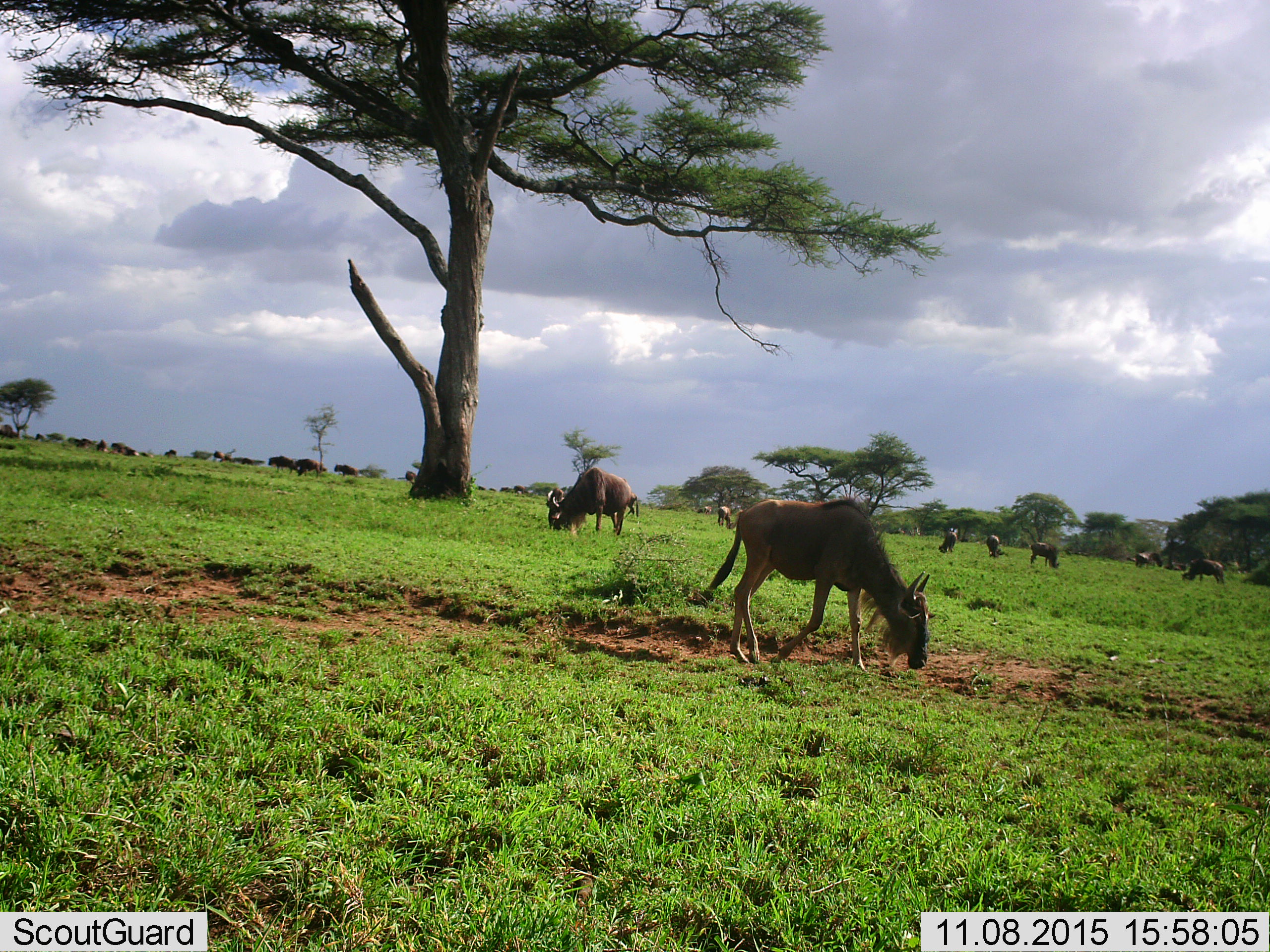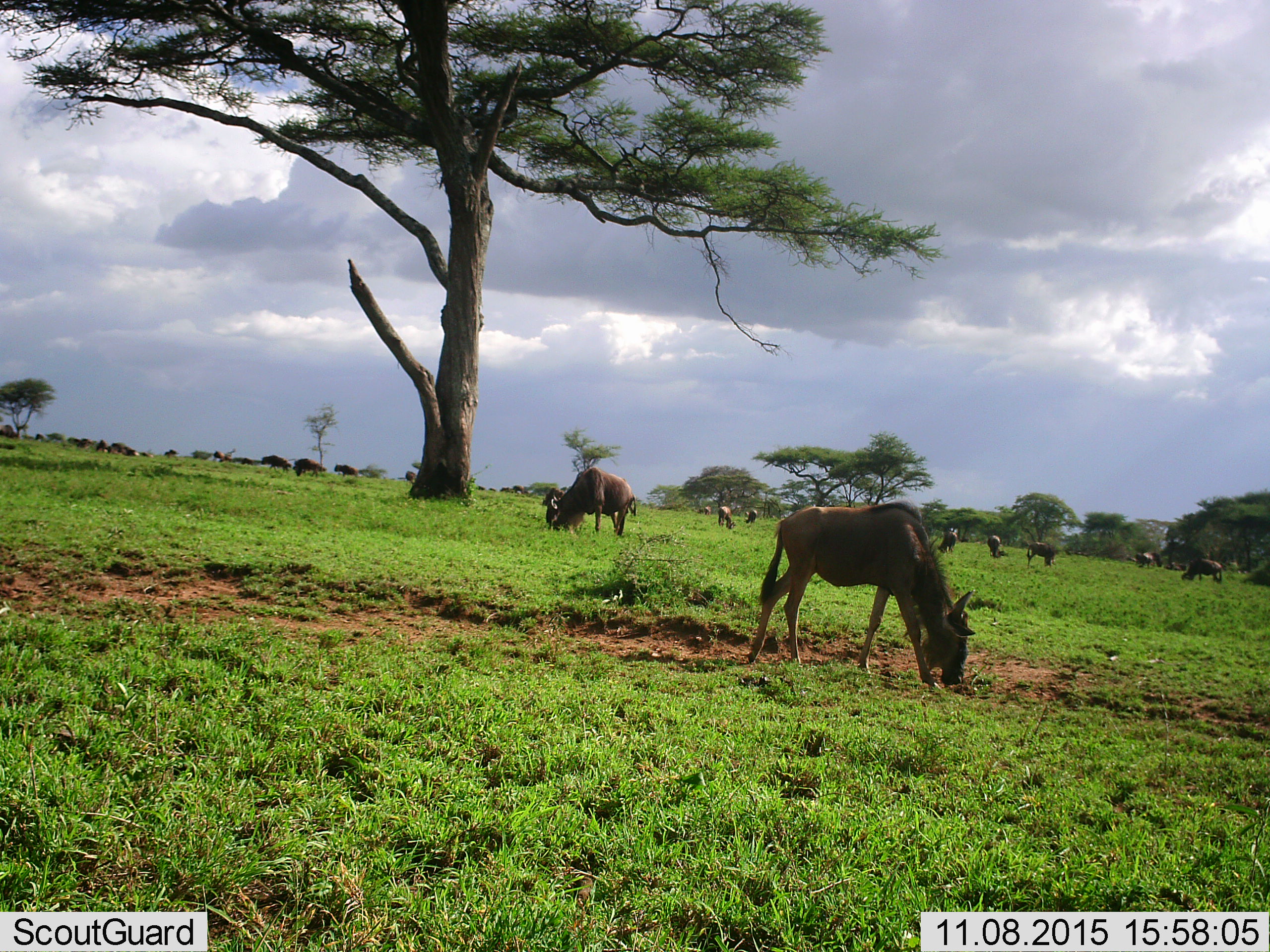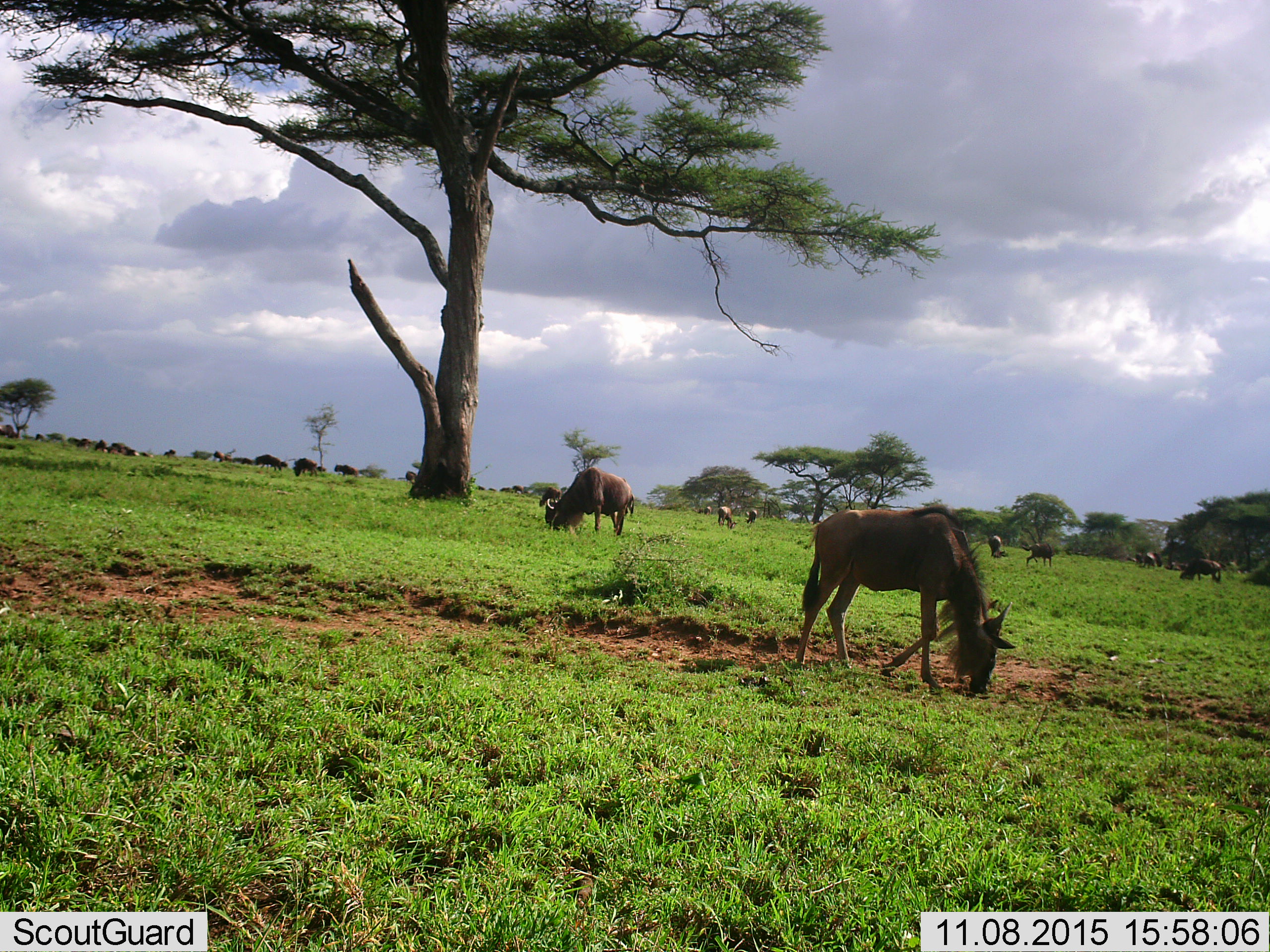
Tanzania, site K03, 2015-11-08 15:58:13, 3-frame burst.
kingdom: Animalia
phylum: Chordata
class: Mammalia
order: Artiodactyla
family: Bovidae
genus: Connochaetes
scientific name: Connochaetes taurinus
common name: blue wildebeest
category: wildebeest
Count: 11-50.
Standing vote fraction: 67%.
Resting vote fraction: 33%.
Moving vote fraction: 44%.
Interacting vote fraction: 0%.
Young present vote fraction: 11%.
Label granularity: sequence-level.